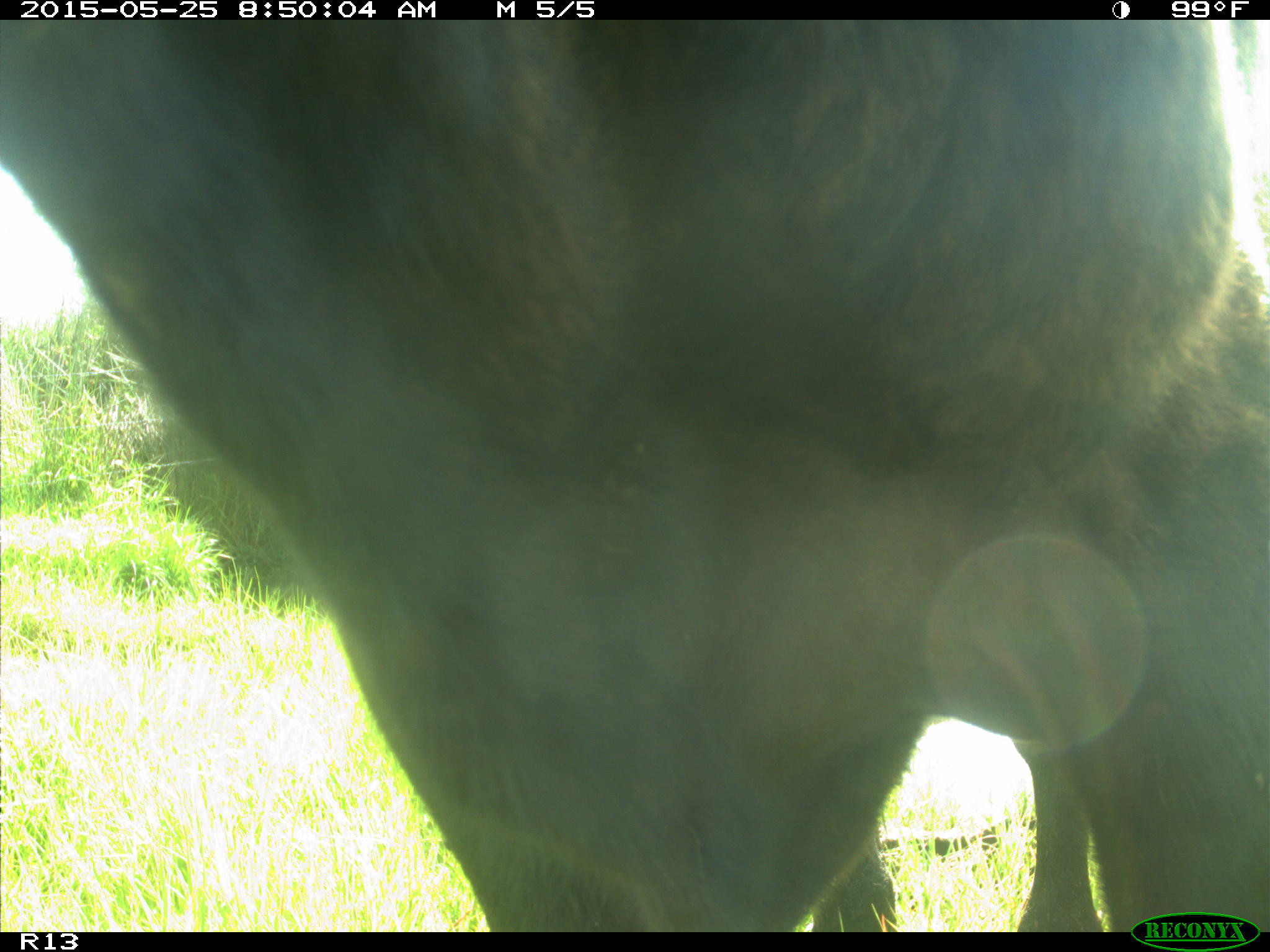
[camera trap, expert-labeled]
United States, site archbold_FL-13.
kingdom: Animalia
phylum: Chordata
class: Mammalia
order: Artiodactyla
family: Bovidae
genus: Bos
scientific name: Bos taurus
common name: domestic cow